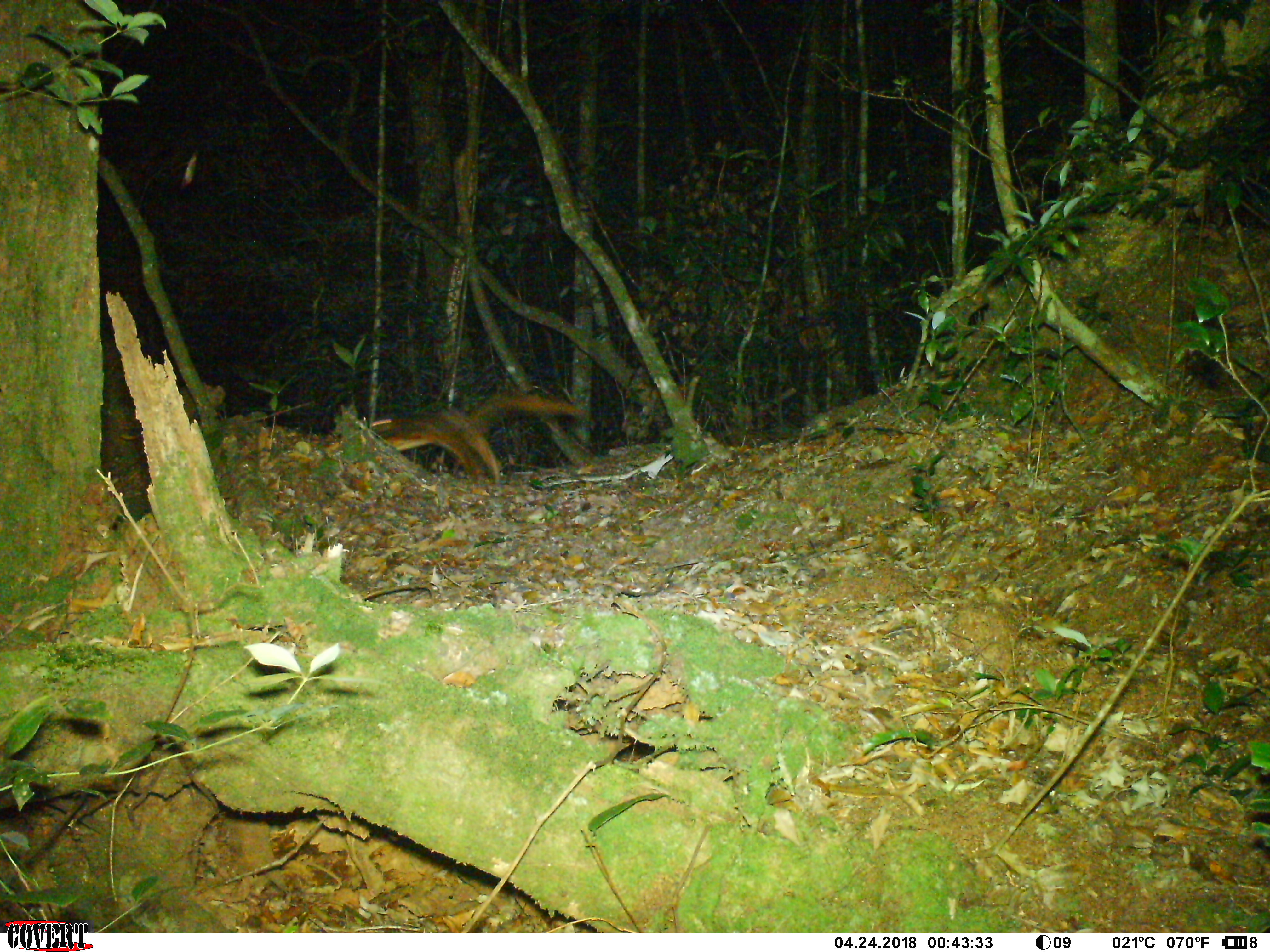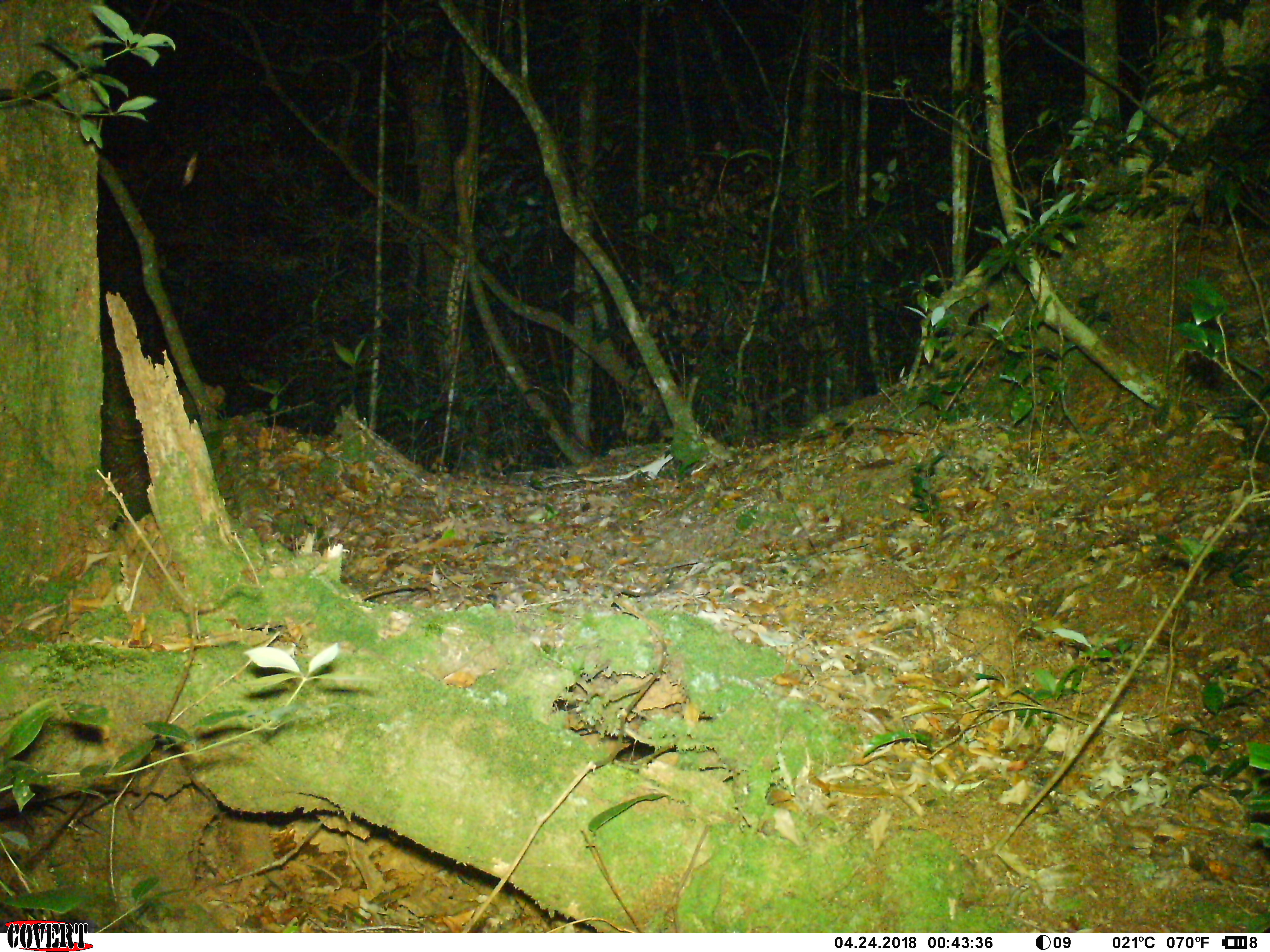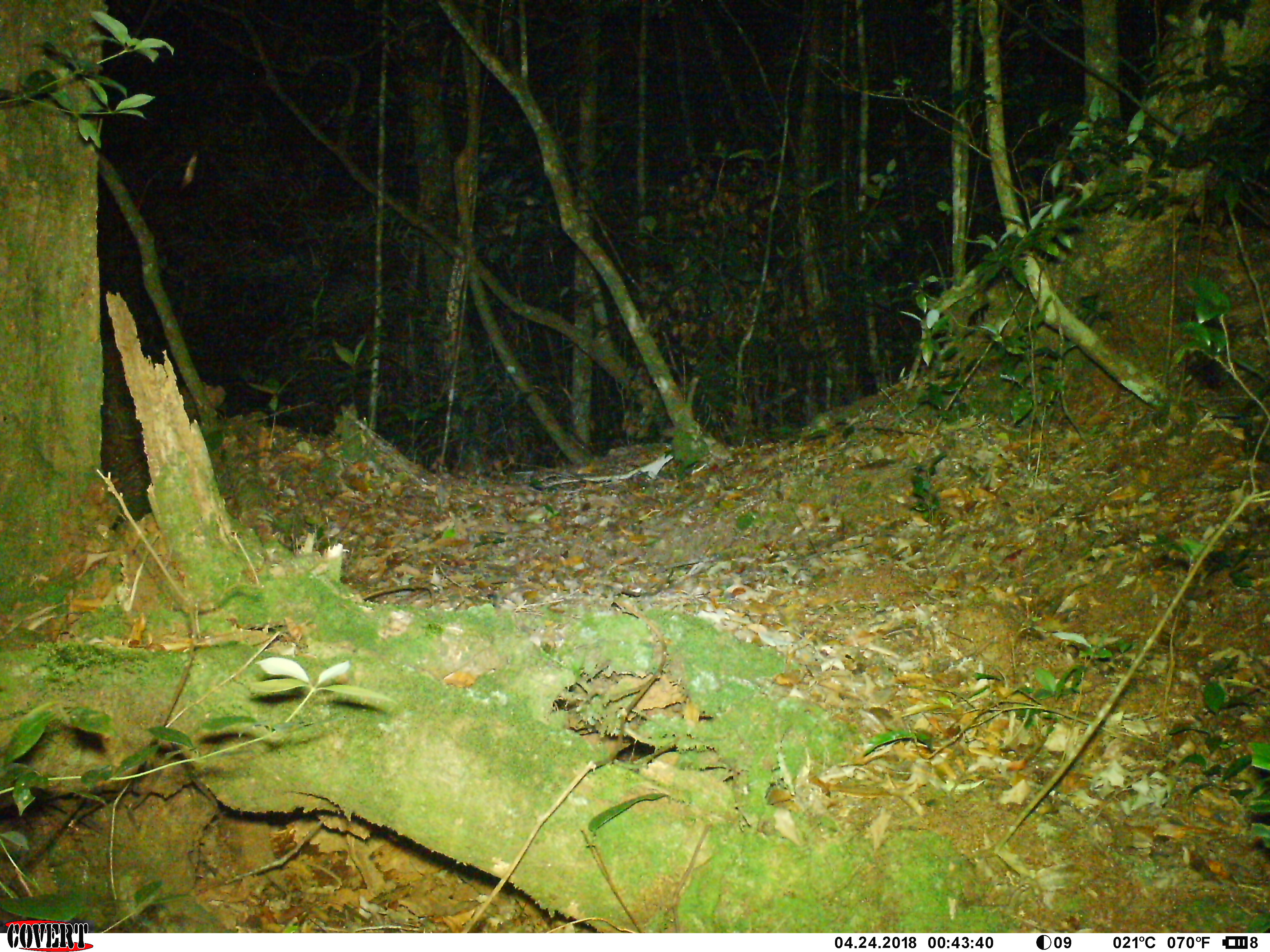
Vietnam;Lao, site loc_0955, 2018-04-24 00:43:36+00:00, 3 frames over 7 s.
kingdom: Animalia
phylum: Chordata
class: Mammalia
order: Rodentia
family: Sciuridae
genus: Petaurista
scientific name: Petaurista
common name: giant flying squirrel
Giant flying squirrel (Petaurista). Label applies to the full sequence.